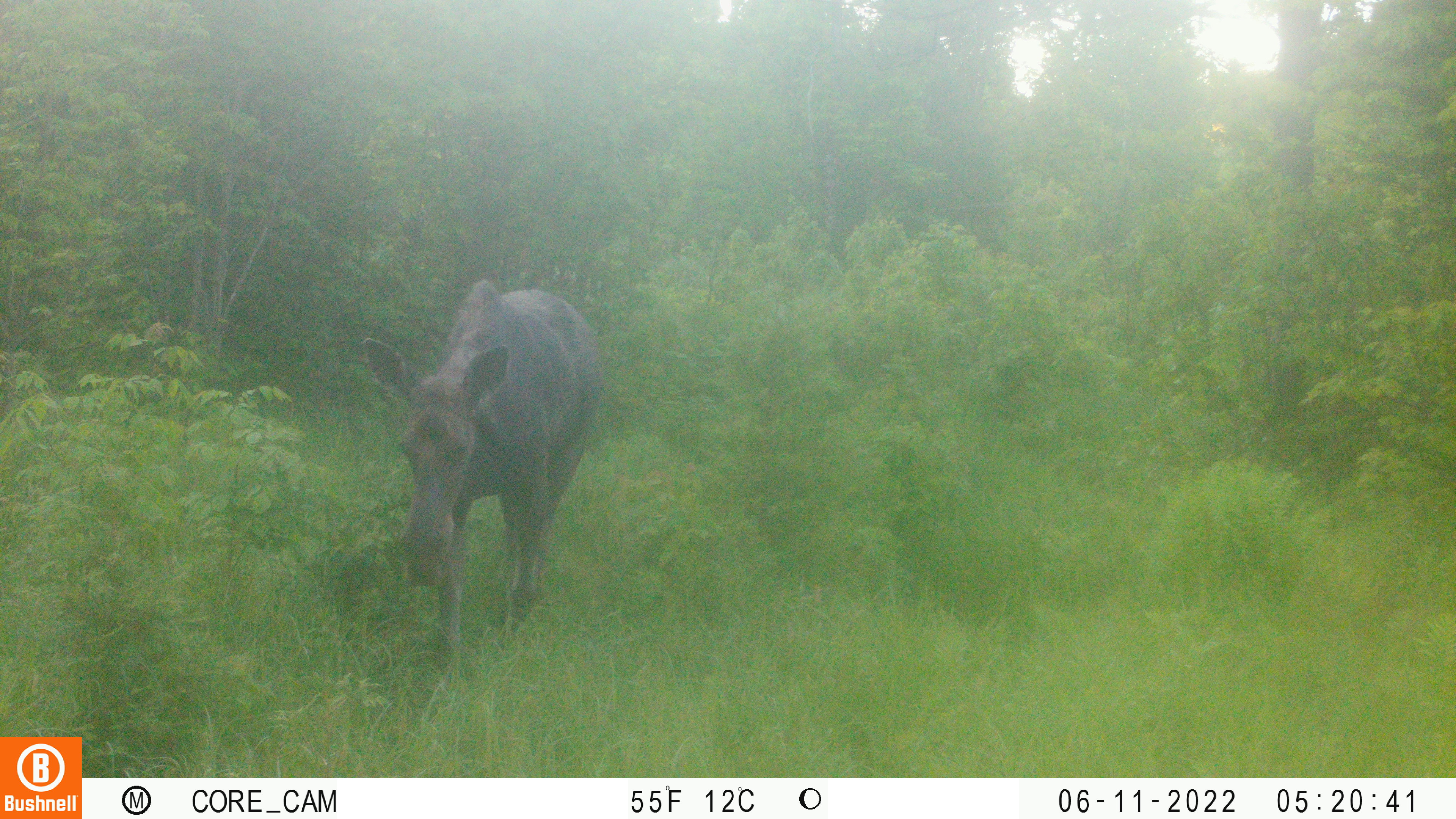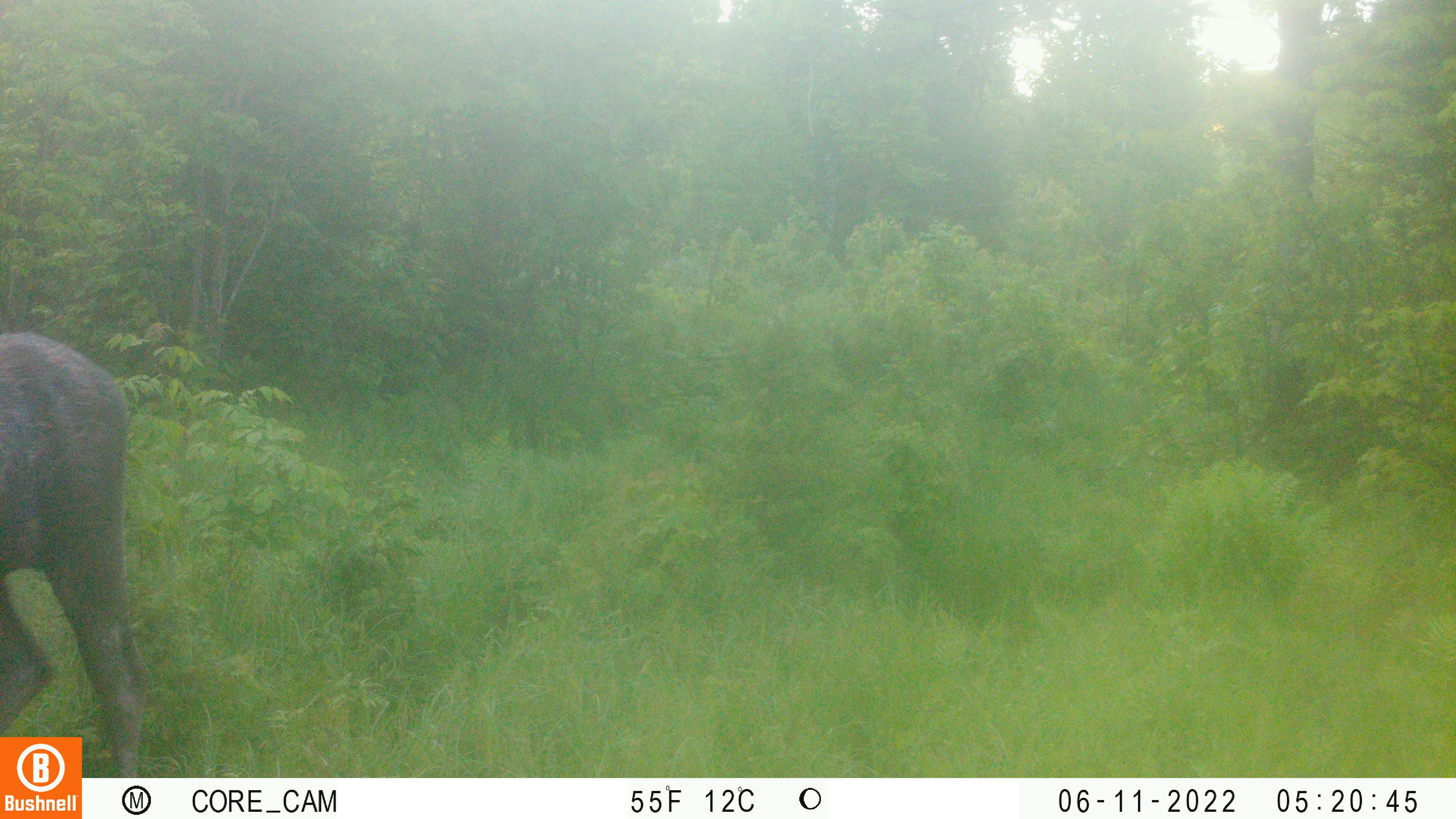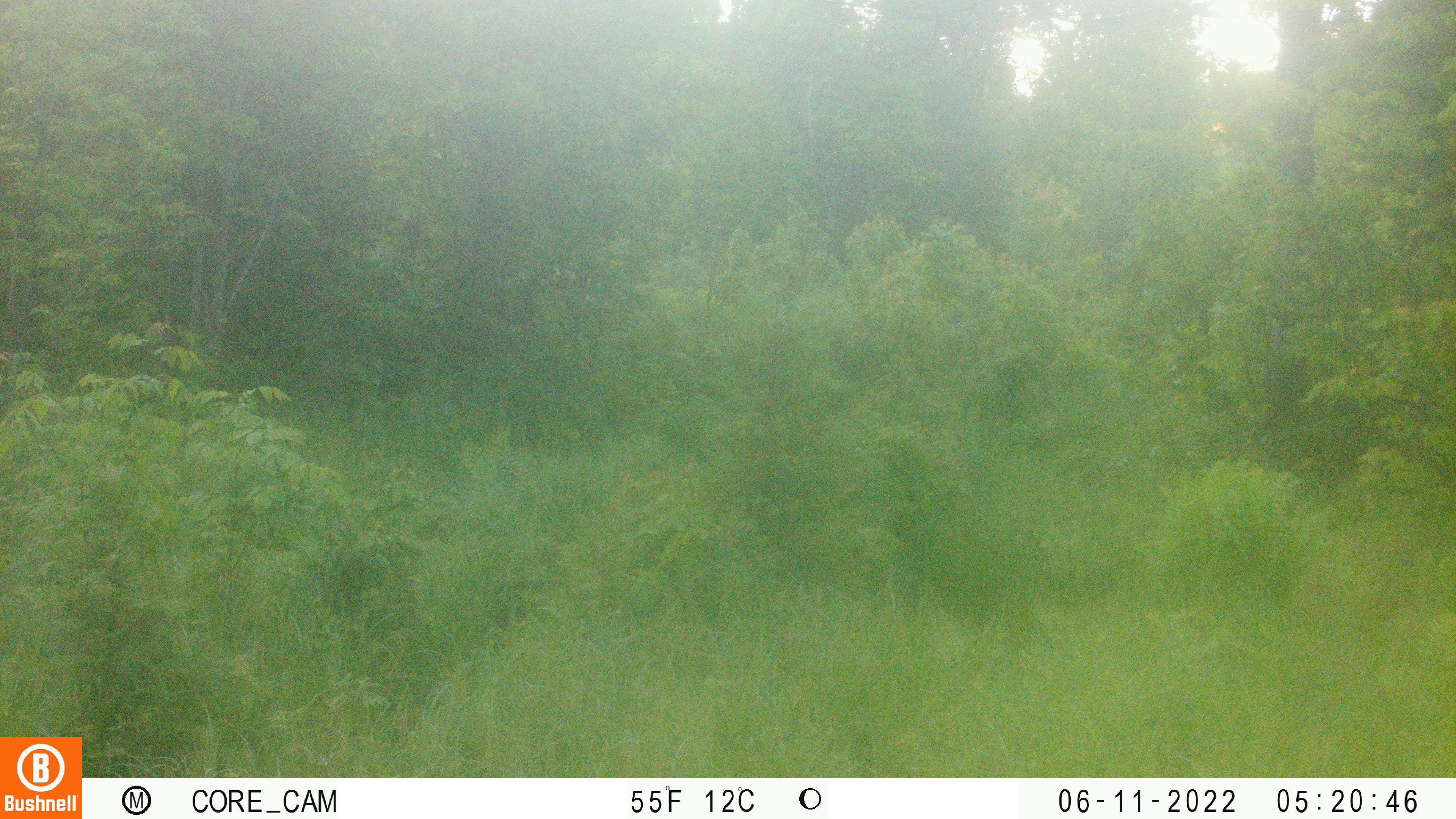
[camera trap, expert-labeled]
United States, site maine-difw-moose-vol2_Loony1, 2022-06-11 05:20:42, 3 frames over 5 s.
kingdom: Animalia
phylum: Chordata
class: Mammalia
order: Artiodactyla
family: Cervidae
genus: Alces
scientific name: Alces alces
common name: moose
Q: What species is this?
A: Moose (Alces alces).